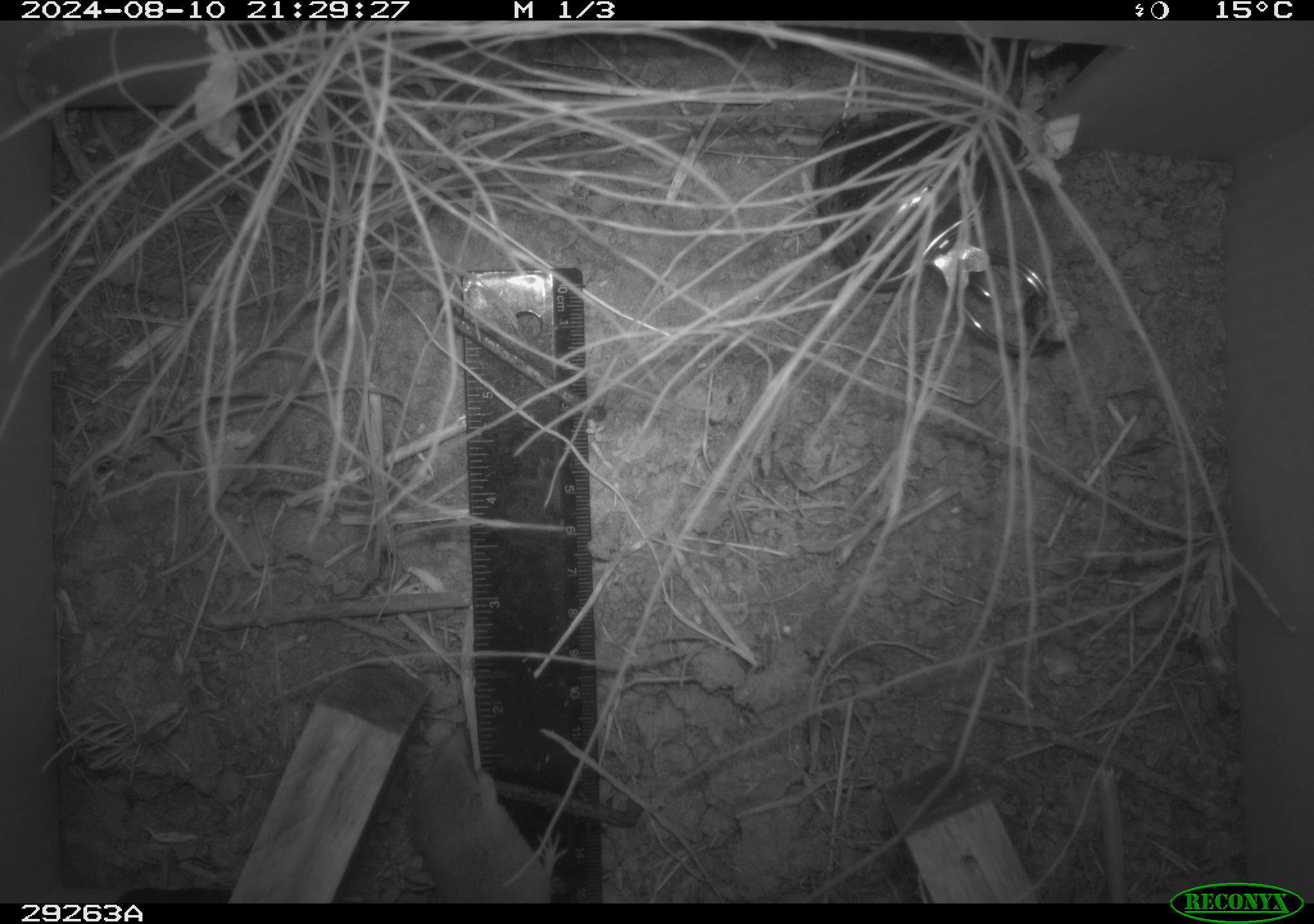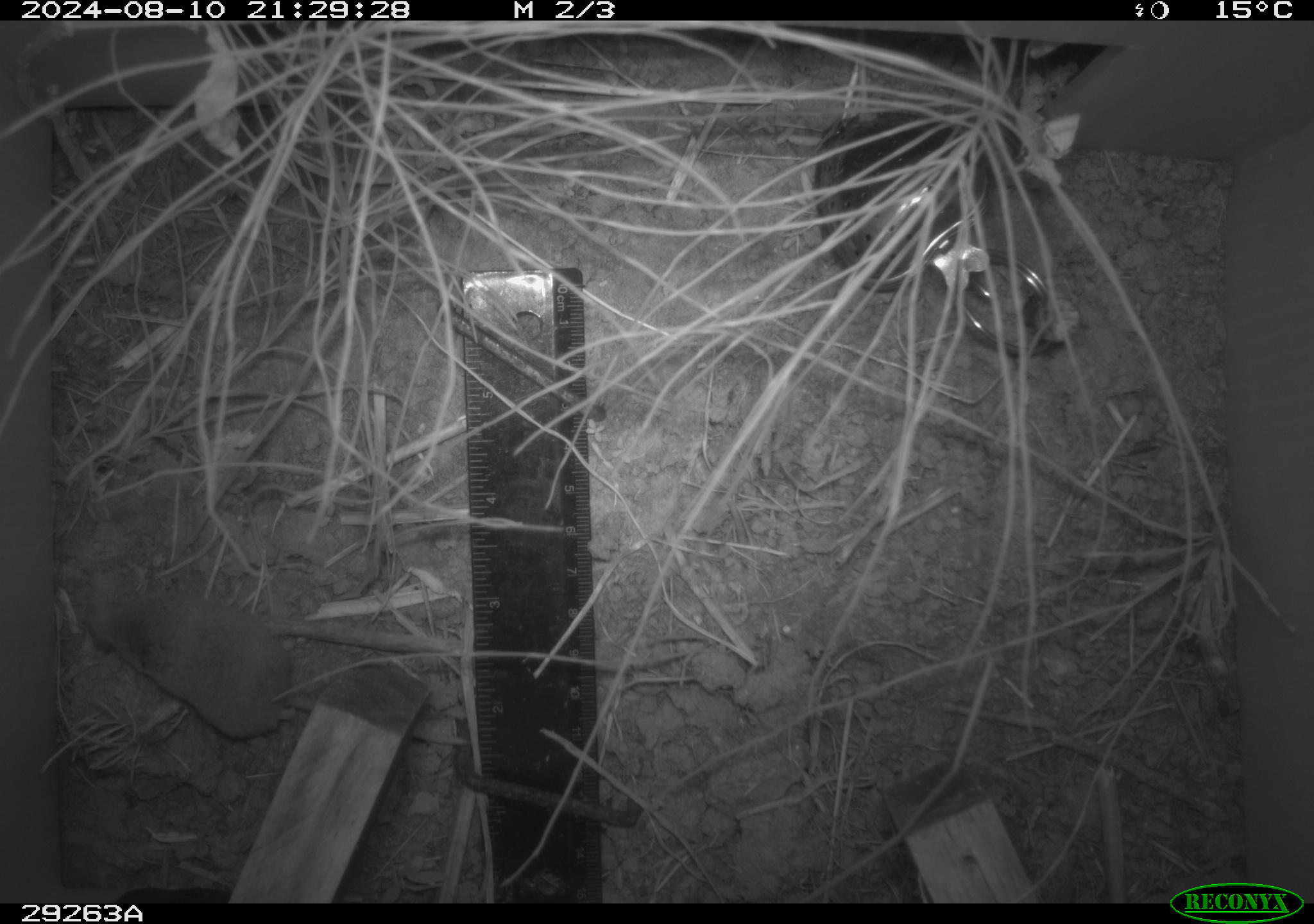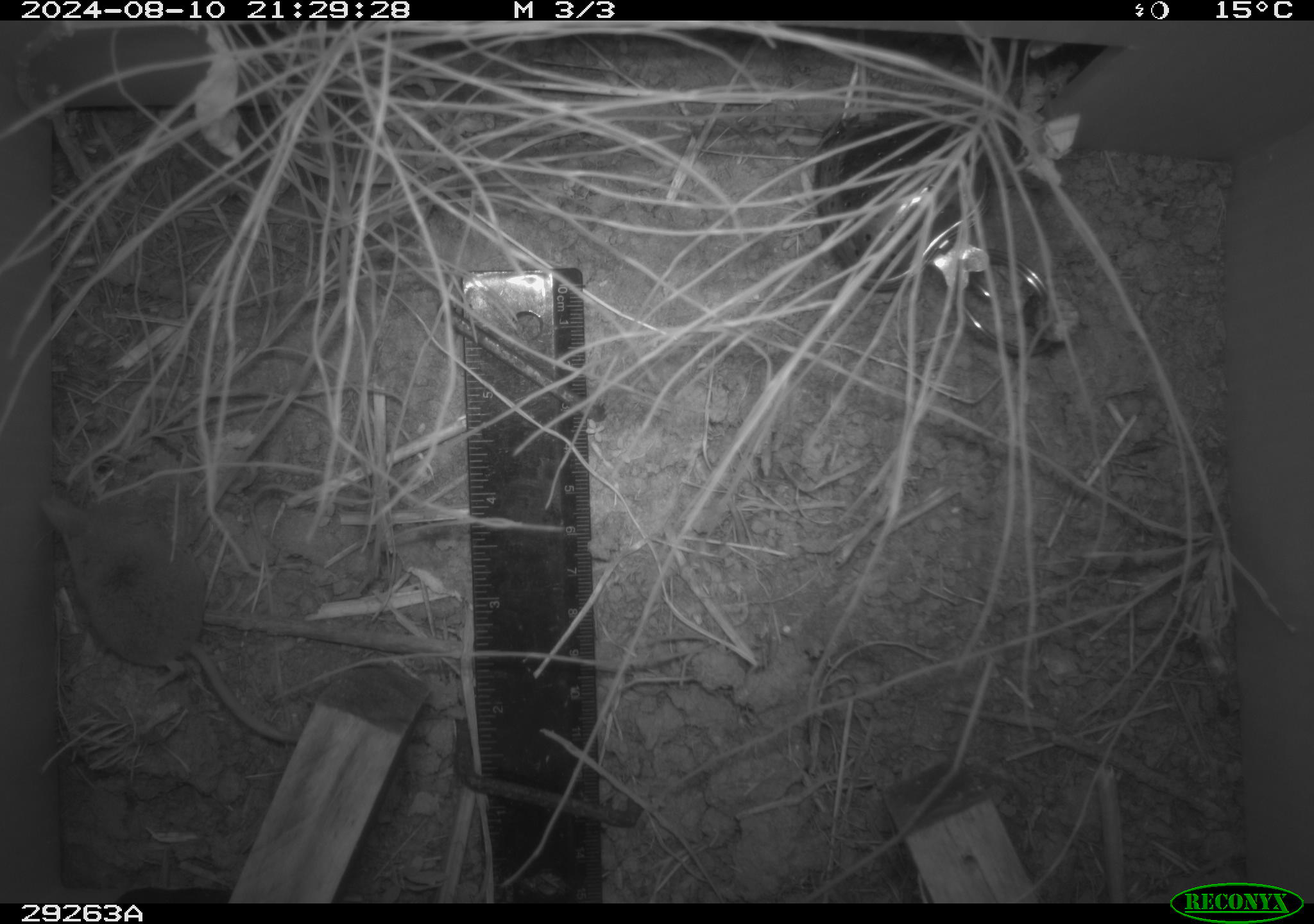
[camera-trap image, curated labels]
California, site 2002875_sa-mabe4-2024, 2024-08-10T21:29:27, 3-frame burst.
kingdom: Animalia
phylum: Chordata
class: Mammalia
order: Eulipotyphla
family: Soricidae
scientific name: Soricidae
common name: shrews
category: soricidae family